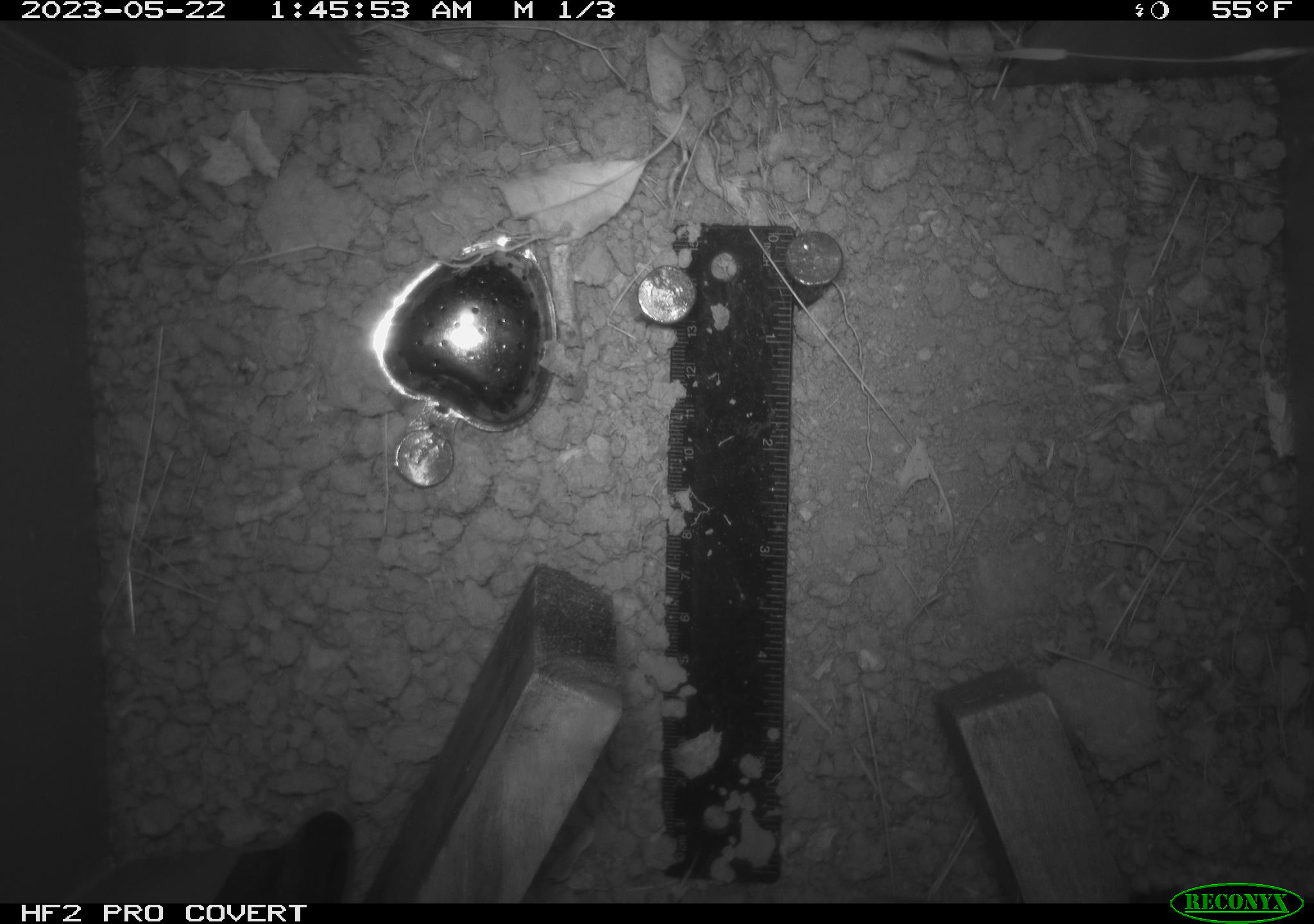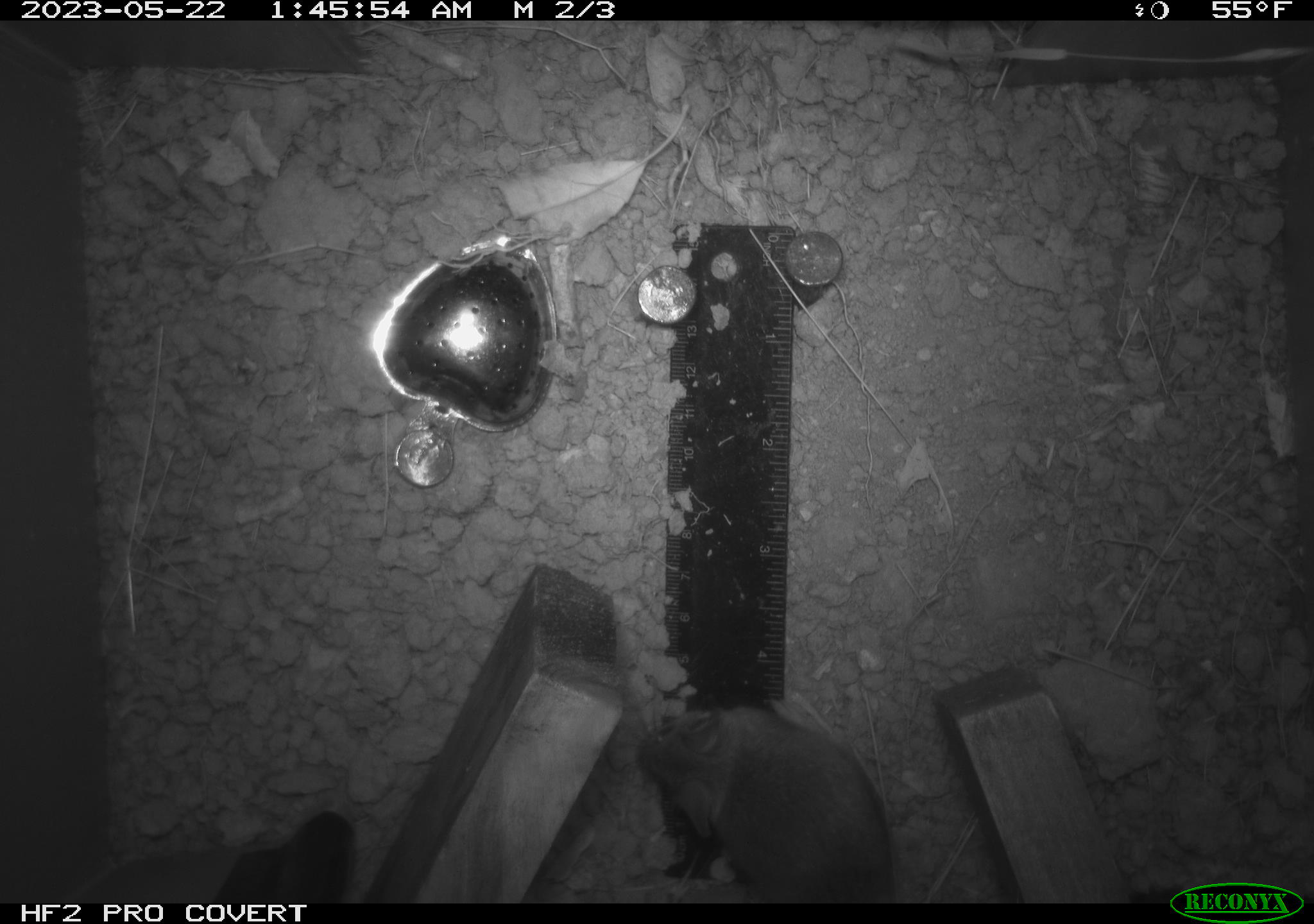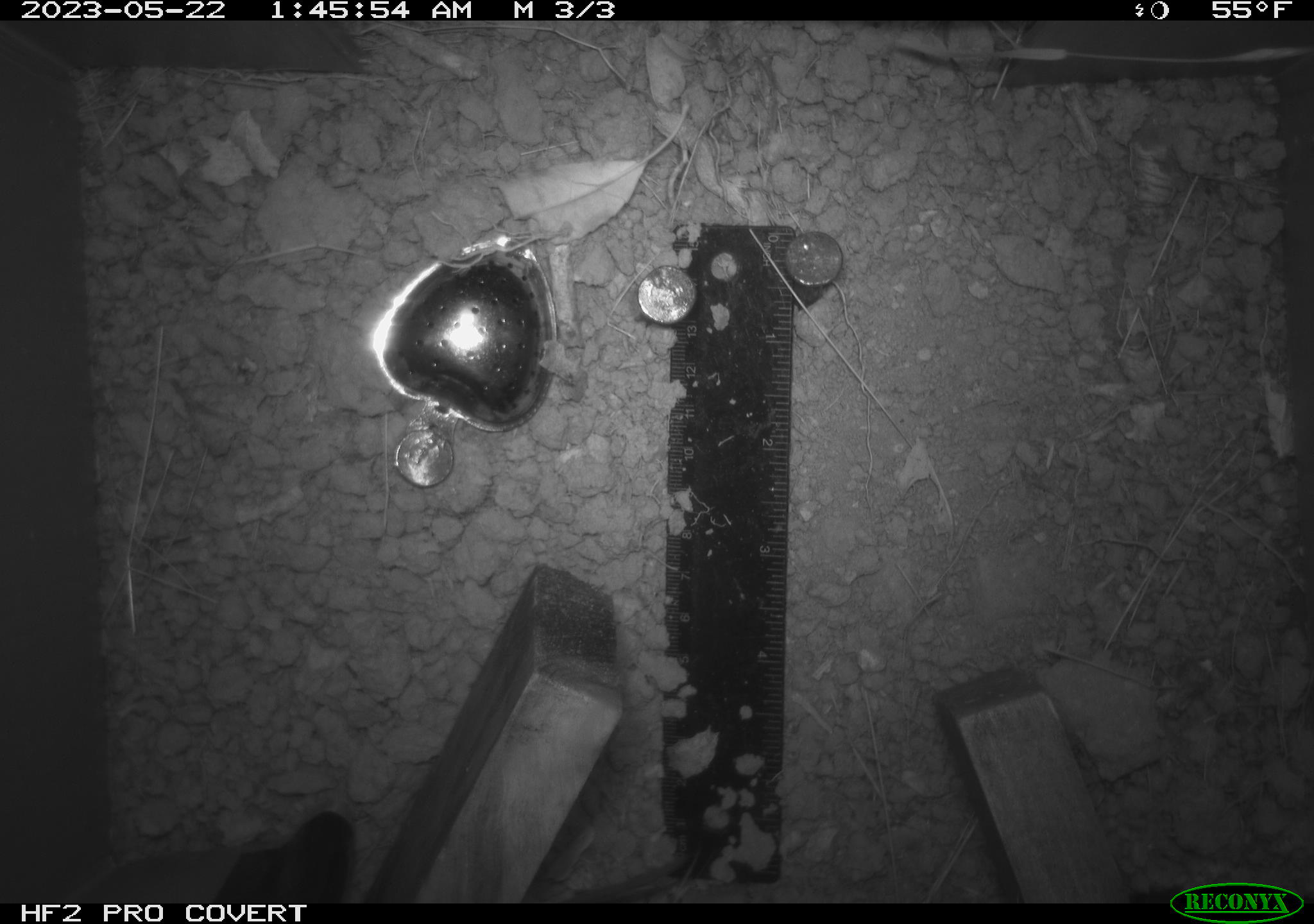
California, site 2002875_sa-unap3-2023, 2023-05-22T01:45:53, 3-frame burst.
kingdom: Animalia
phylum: Chordata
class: Mammalia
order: Rodentia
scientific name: Rodentia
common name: mouse species